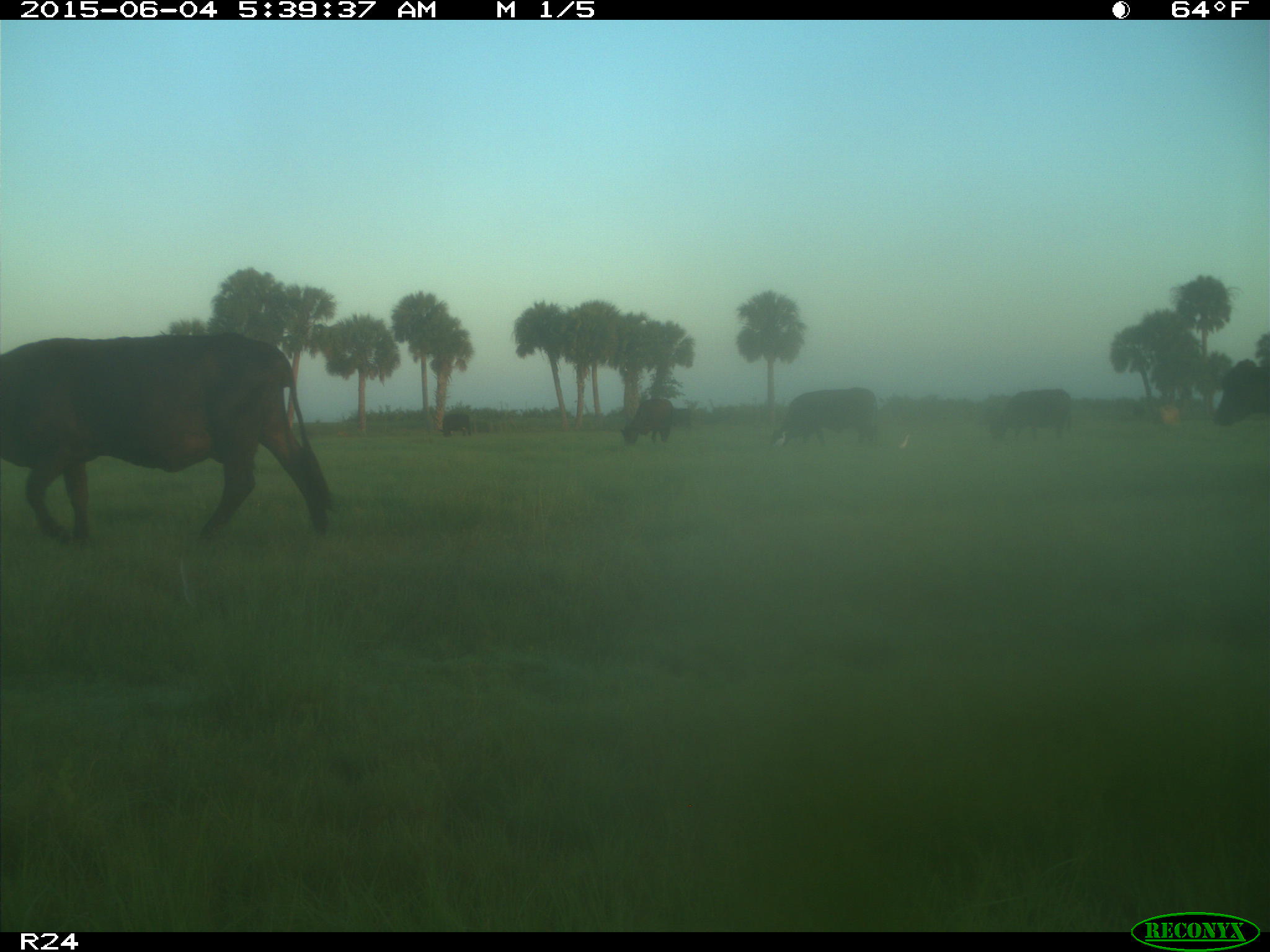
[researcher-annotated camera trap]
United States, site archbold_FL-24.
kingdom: Animalia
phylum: Chordata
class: Mammalia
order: Artiodactyla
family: Bovidae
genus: Bos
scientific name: Bos taurus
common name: domestic cow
Bos taurus (domestic cow).